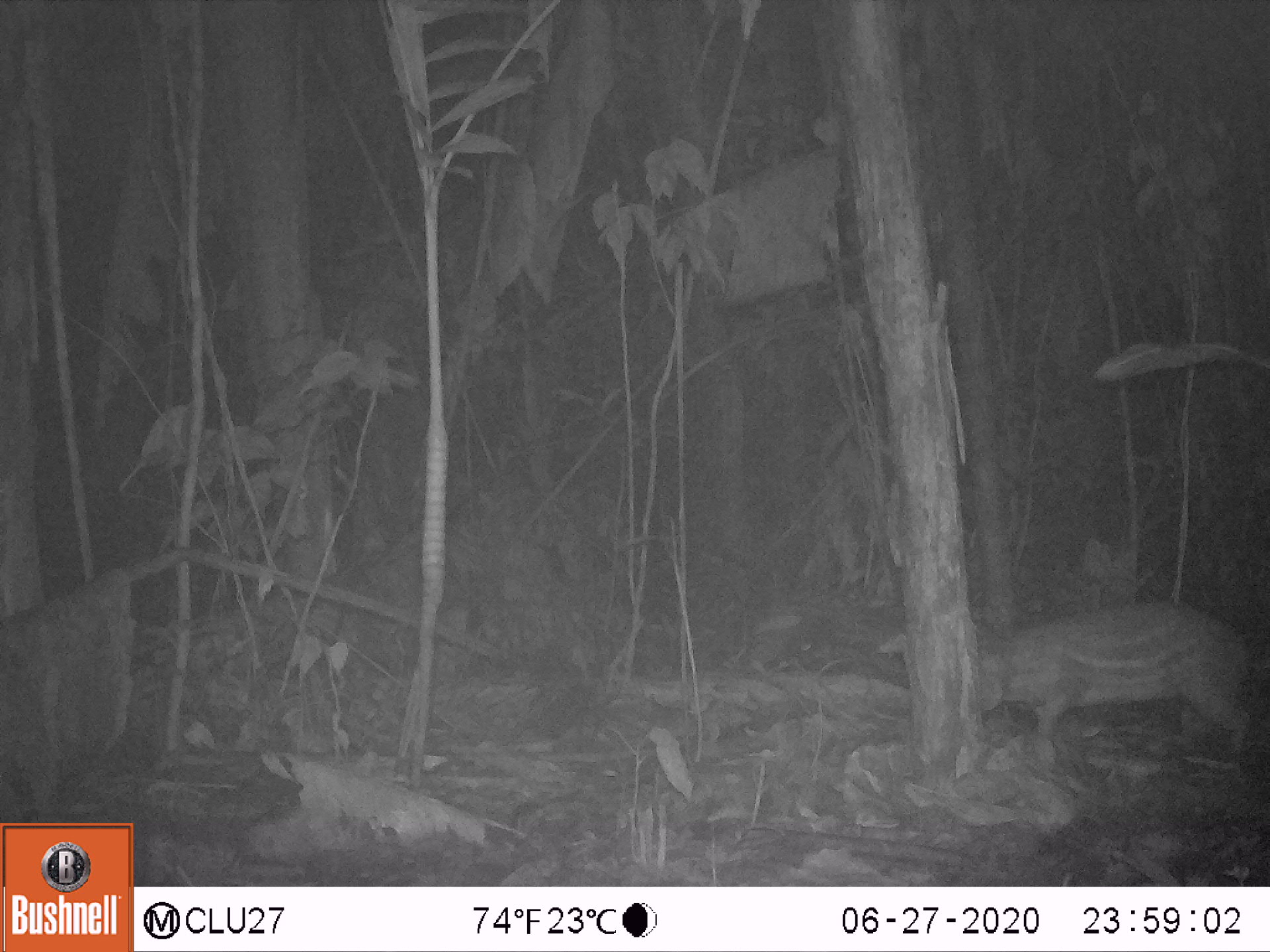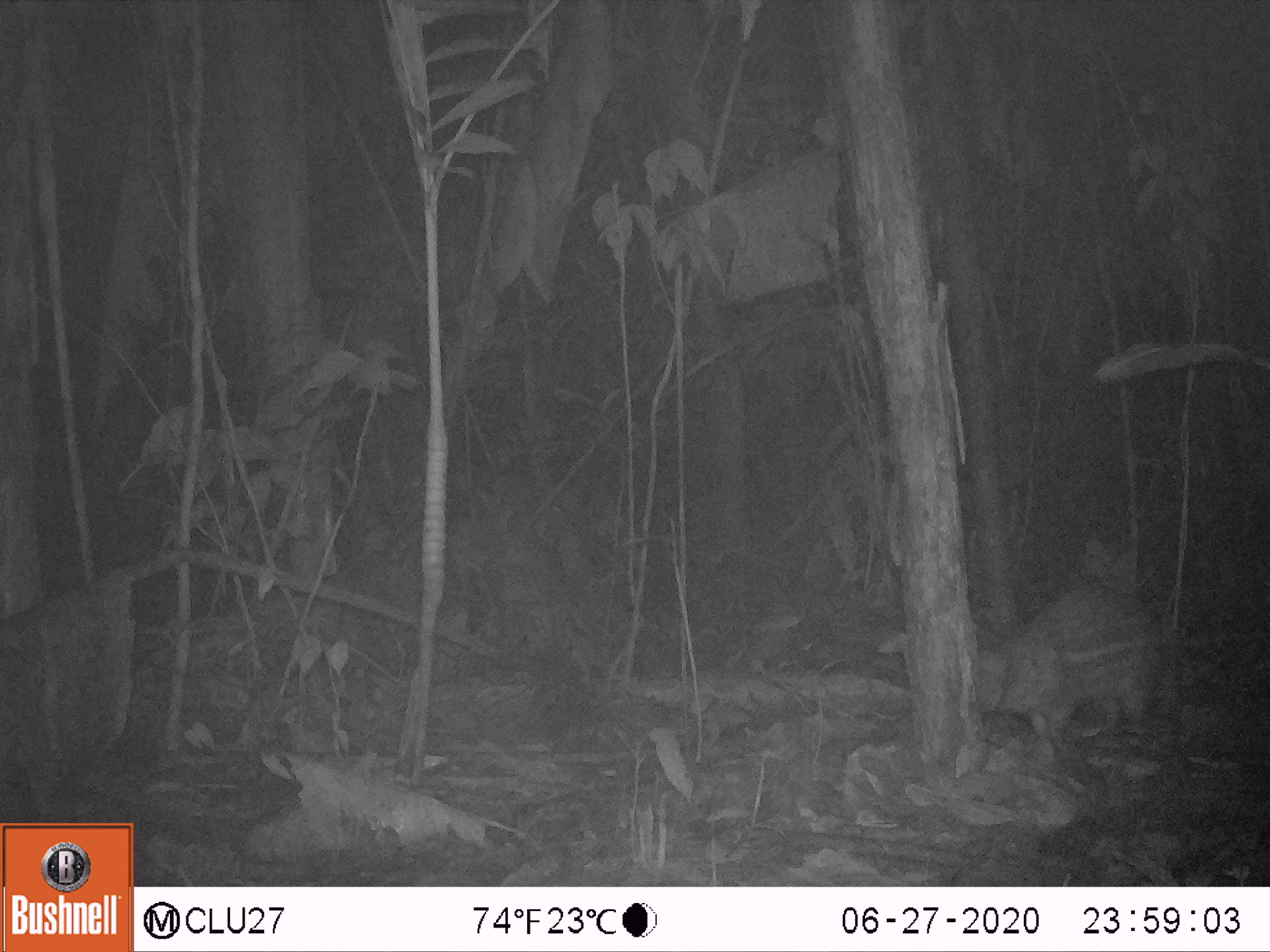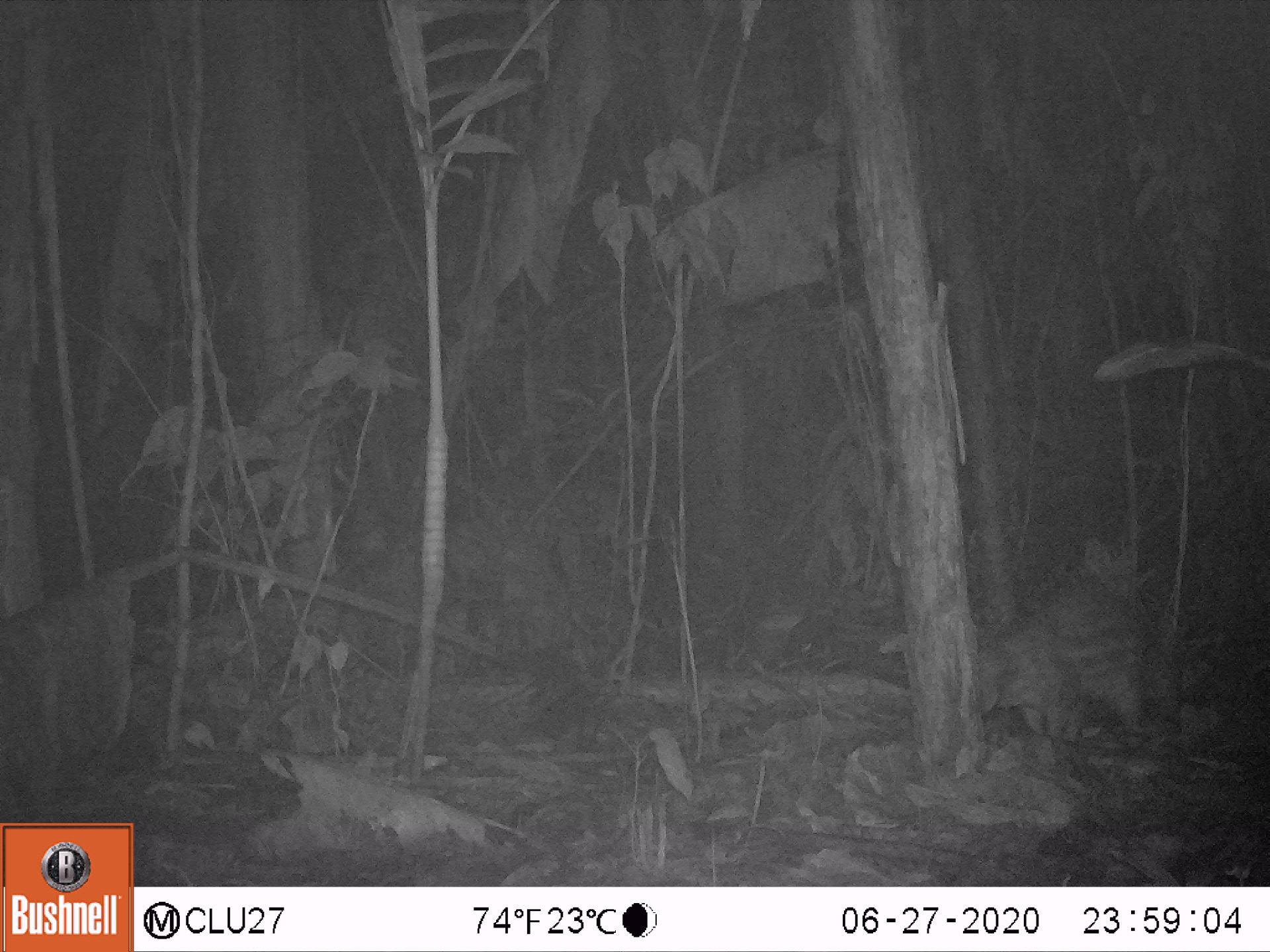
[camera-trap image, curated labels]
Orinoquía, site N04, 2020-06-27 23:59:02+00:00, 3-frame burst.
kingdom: Animalia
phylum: Chordata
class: Mammalia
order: Rodentia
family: Cuniculidae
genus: Cuniculus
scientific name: Cuniculus paca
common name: spotted paca